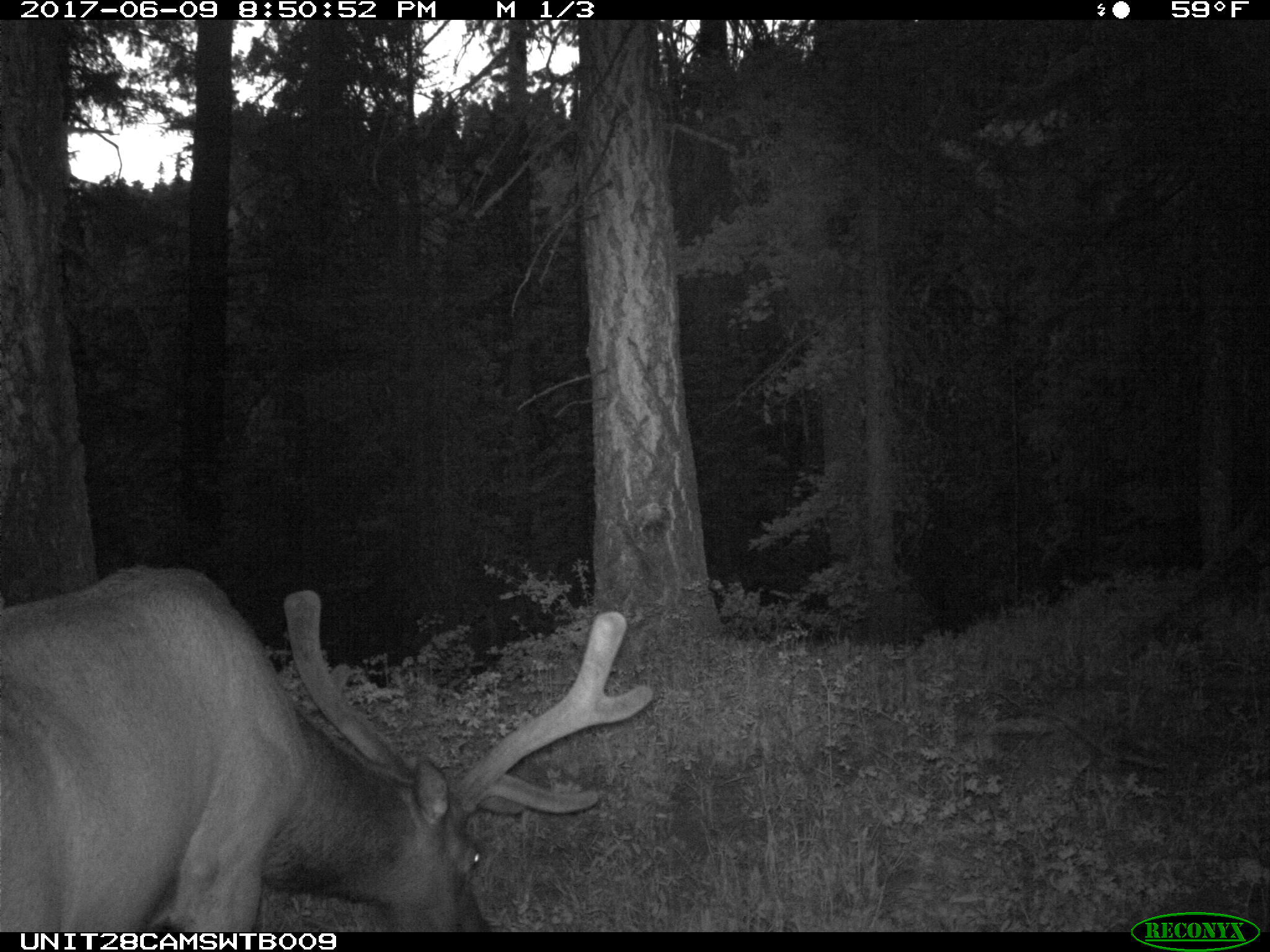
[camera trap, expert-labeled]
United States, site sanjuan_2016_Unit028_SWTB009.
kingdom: Animalia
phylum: Chordata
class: Mammalia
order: Artiodactyla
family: Cervidae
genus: Cervus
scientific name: Cervus elaphus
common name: red deer